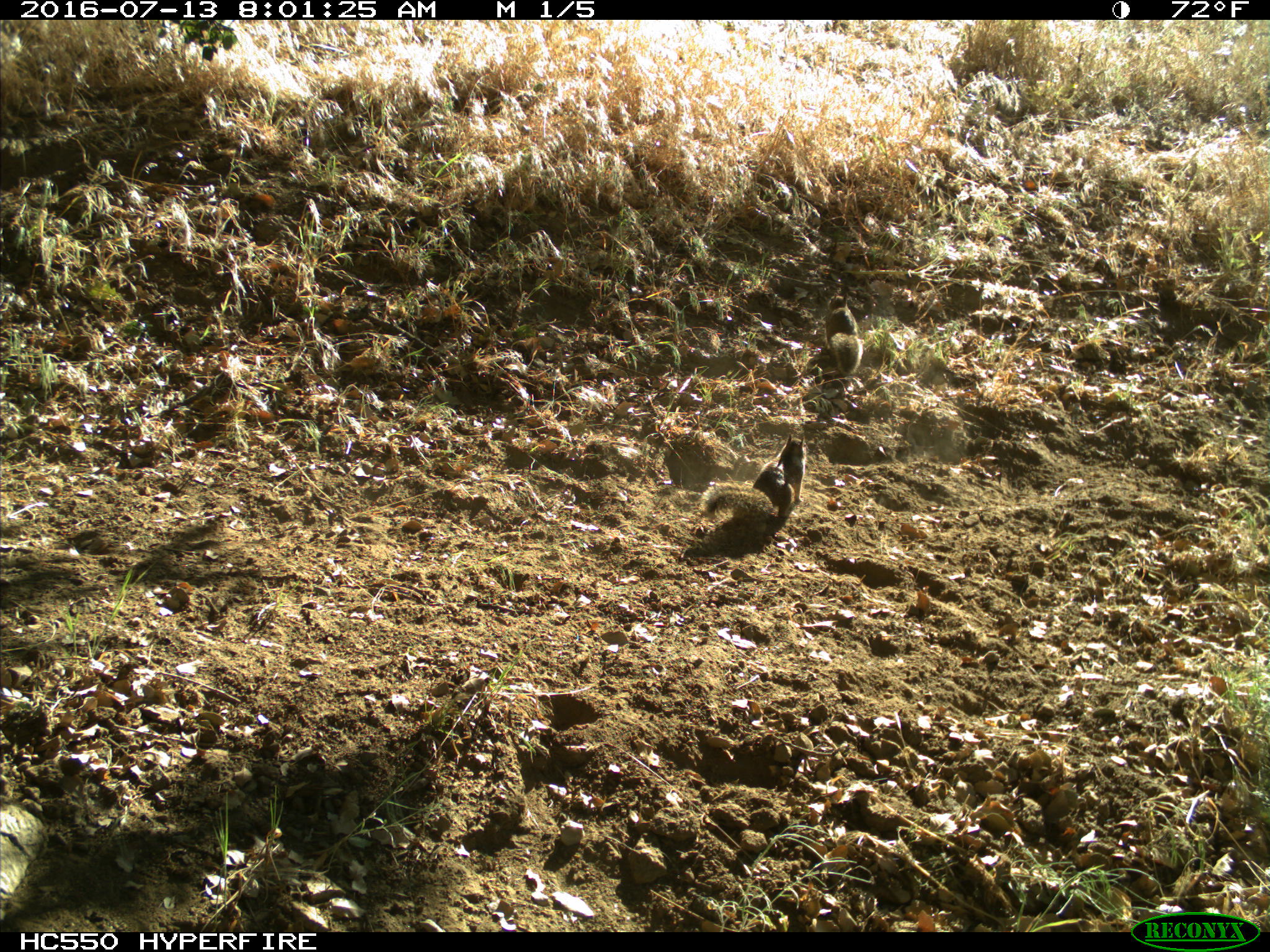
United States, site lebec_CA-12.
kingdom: Animalia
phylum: Chordata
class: Mammalia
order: Rodentia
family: Sciuridae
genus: Otospermophilus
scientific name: Otospermophilus beecheyi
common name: california ground squirrel